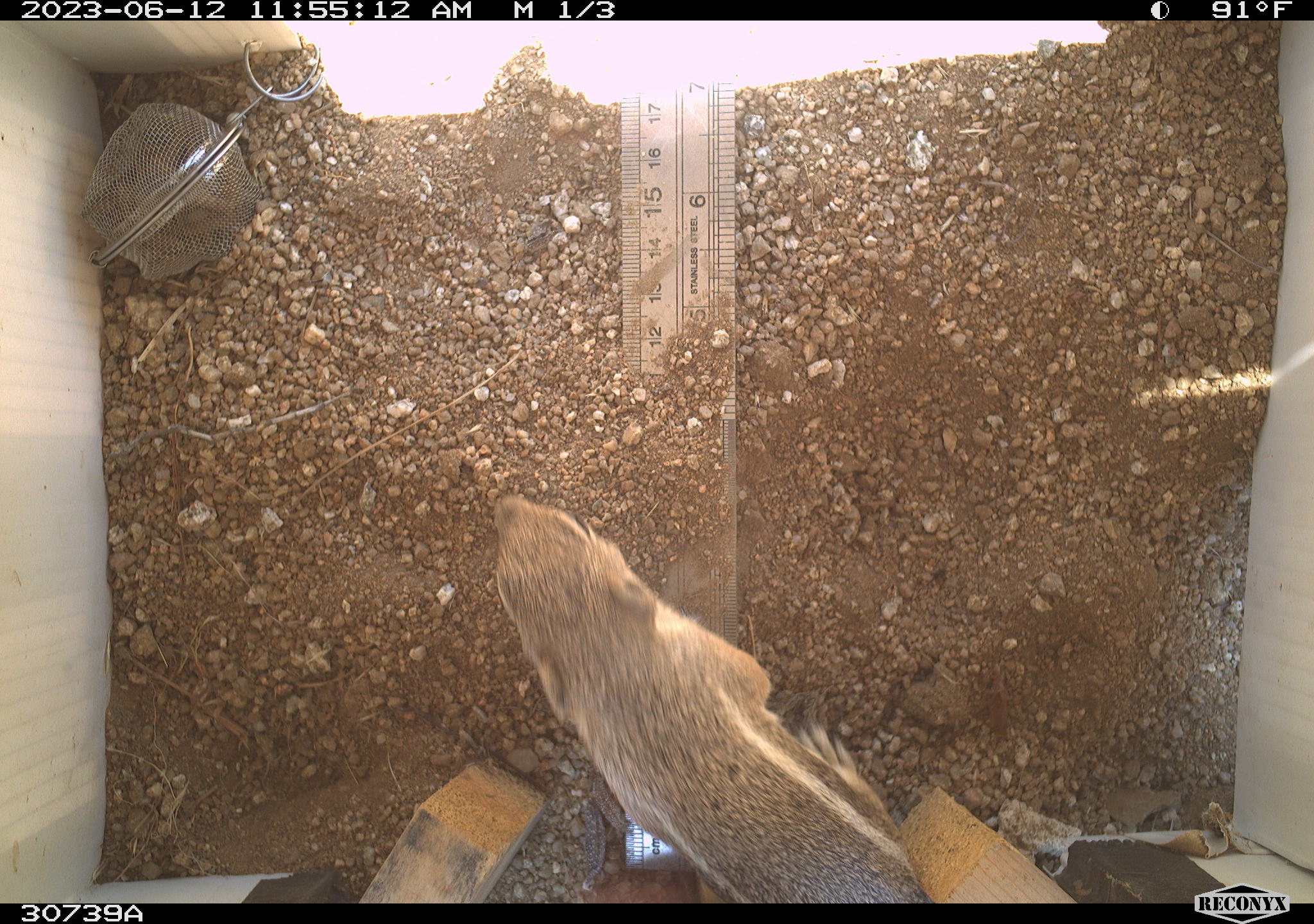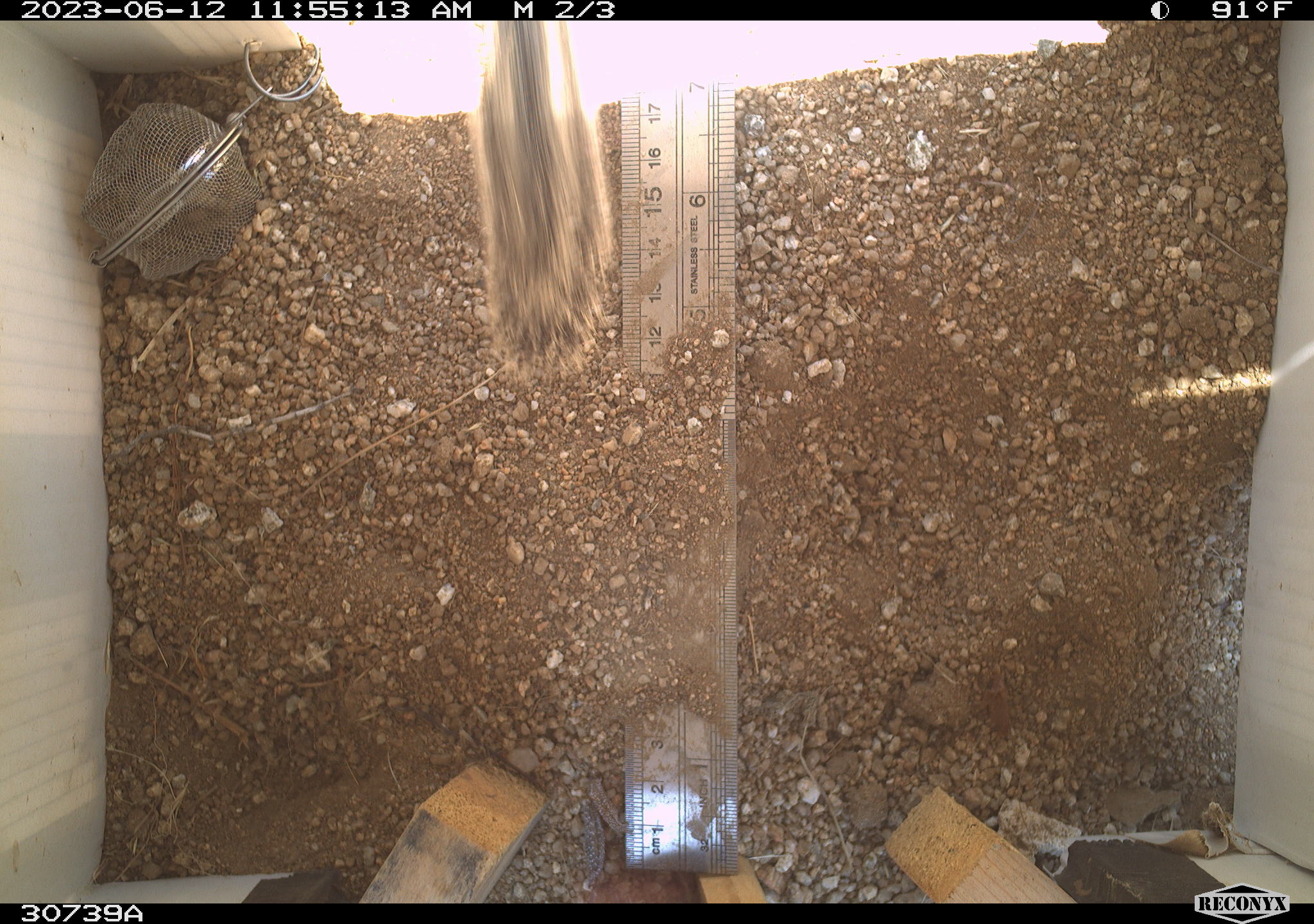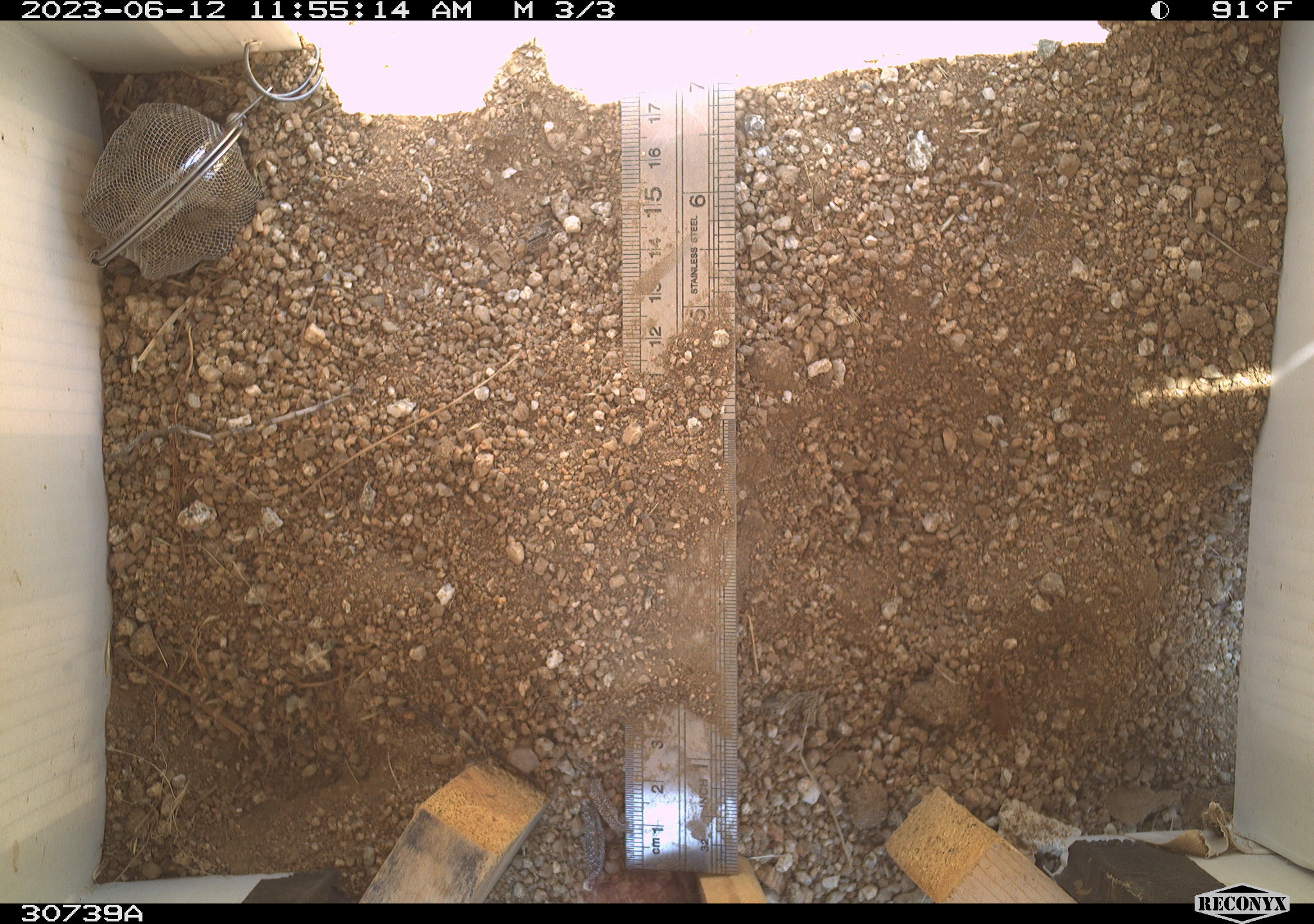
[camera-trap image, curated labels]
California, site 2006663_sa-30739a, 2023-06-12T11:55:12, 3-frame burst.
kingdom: Animalia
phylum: Chordata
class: Mammalia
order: Rodentia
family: Sciuridae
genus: Ammospermophilus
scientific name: Ammospermophilus leucurus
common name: white-tailed antelope squirrel